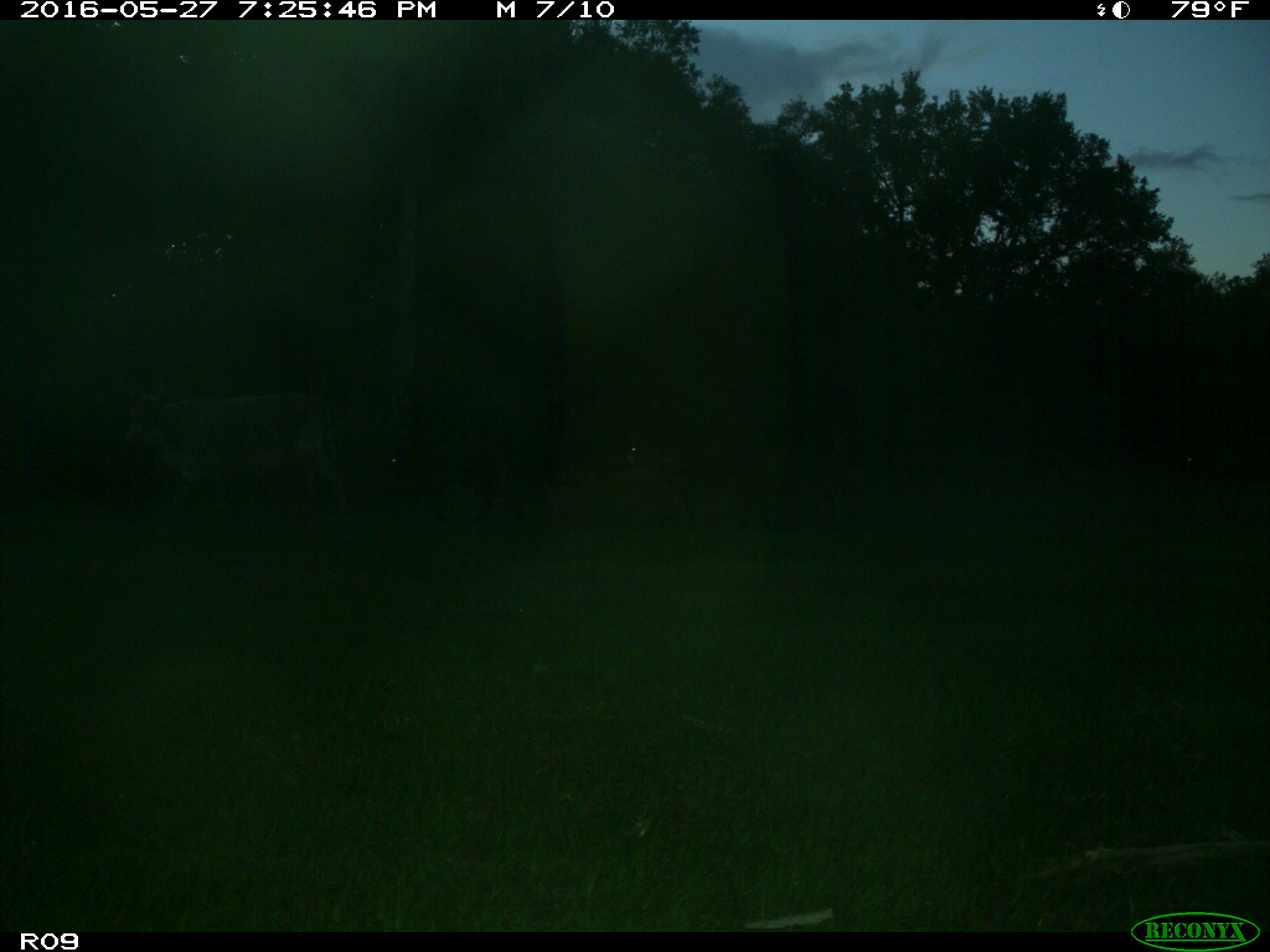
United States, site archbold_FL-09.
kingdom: Animalia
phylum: Chordata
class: Mammalia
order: Artiodactyla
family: Bovidae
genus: Bos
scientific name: Bos taurus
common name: domestic cow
Bos taurus (domestic cow).